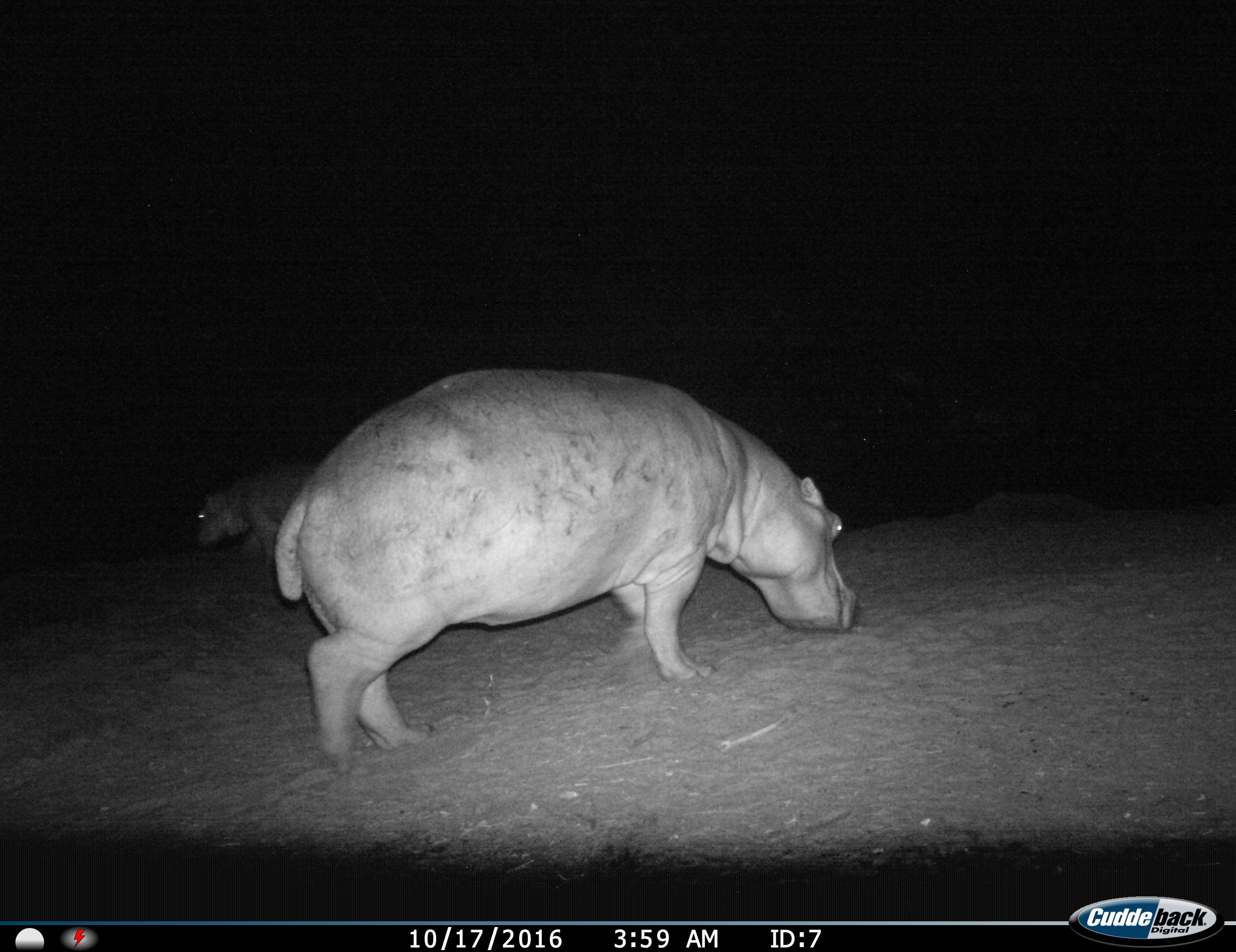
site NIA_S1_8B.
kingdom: Animalia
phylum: Chordata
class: Mammalia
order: Artiodactyla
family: Hippopotamidae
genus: Hippopotamus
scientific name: Hippopotamus amphibius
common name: hippopotamus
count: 2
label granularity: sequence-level